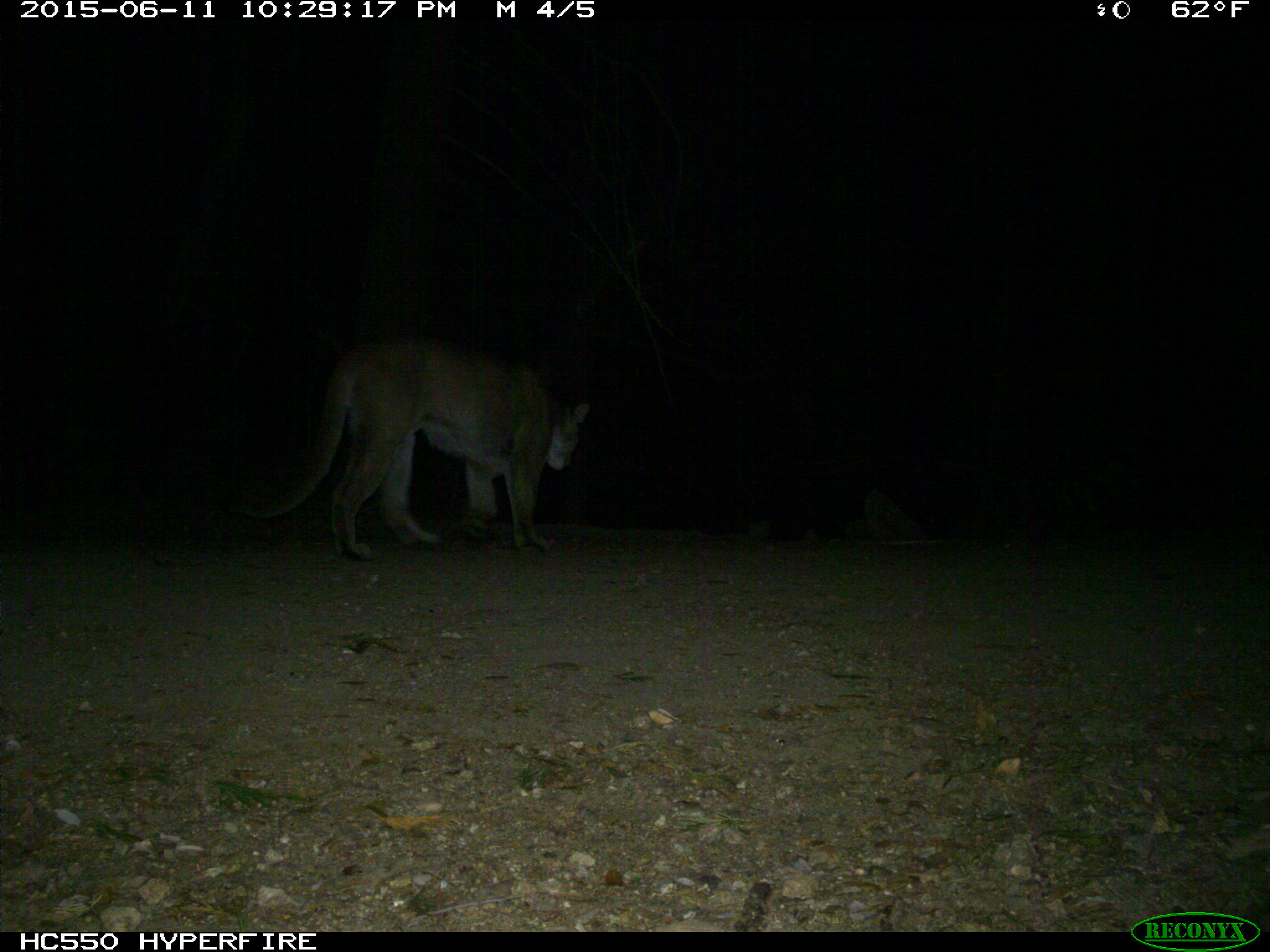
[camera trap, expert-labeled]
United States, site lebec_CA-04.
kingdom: Animalia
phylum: Chordata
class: Mammalia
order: Carnivora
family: Felidae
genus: Puma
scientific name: Puma concolor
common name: mountain lion